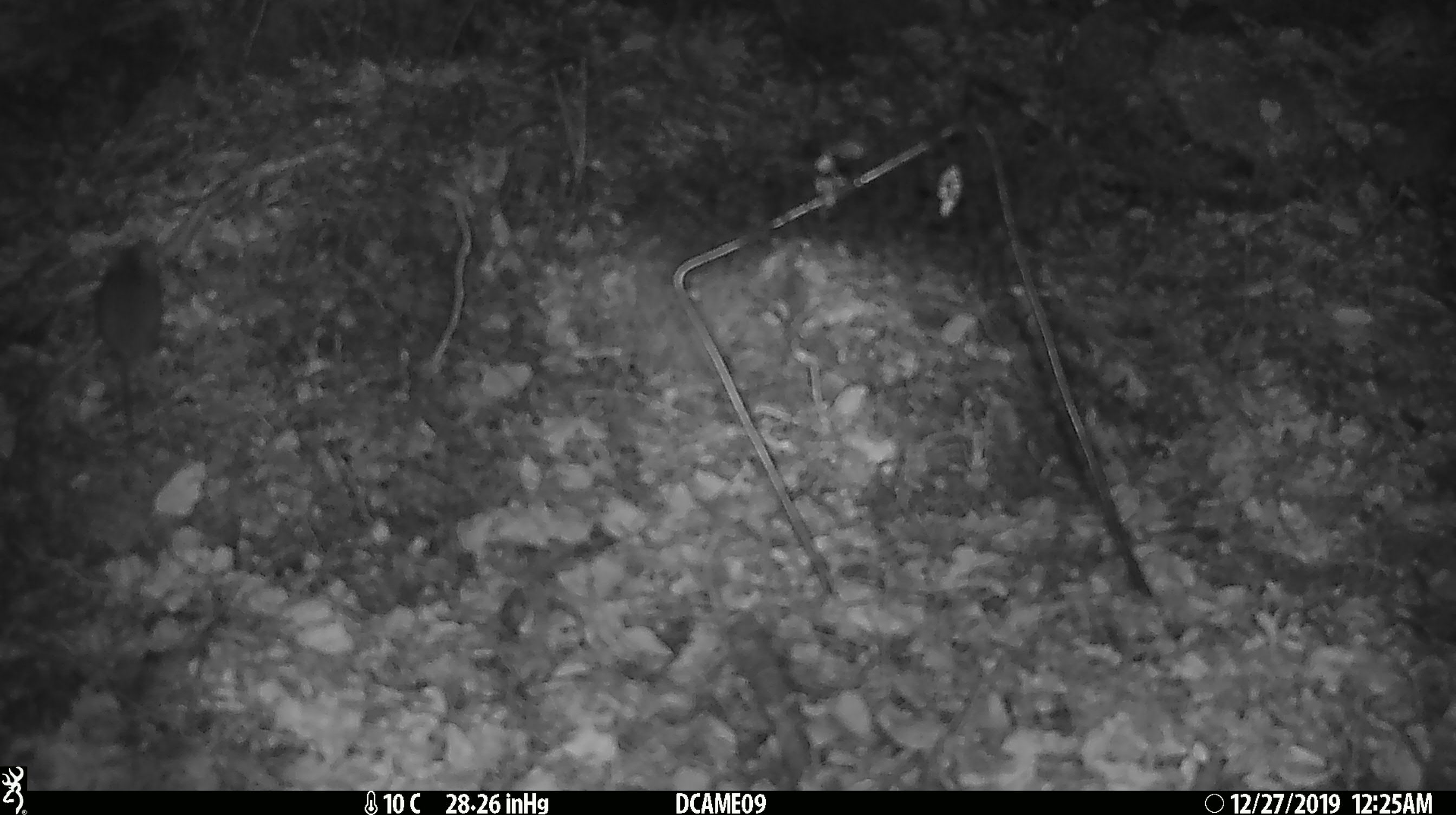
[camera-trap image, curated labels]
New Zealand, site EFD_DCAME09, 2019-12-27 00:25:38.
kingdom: Animalia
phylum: Chordata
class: Mammalia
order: Rodentia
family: Muridae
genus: Mus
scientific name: Mus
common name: mouse